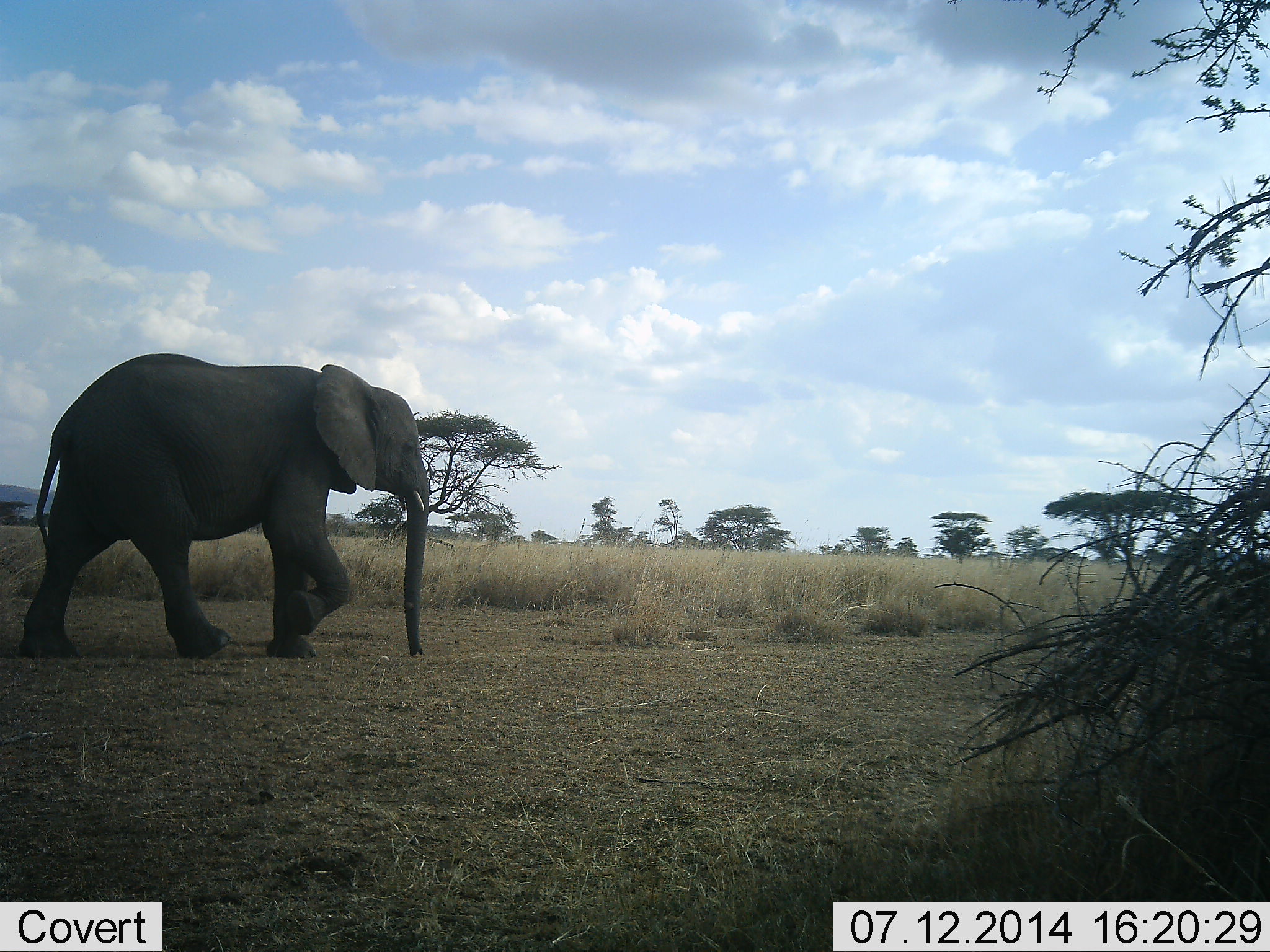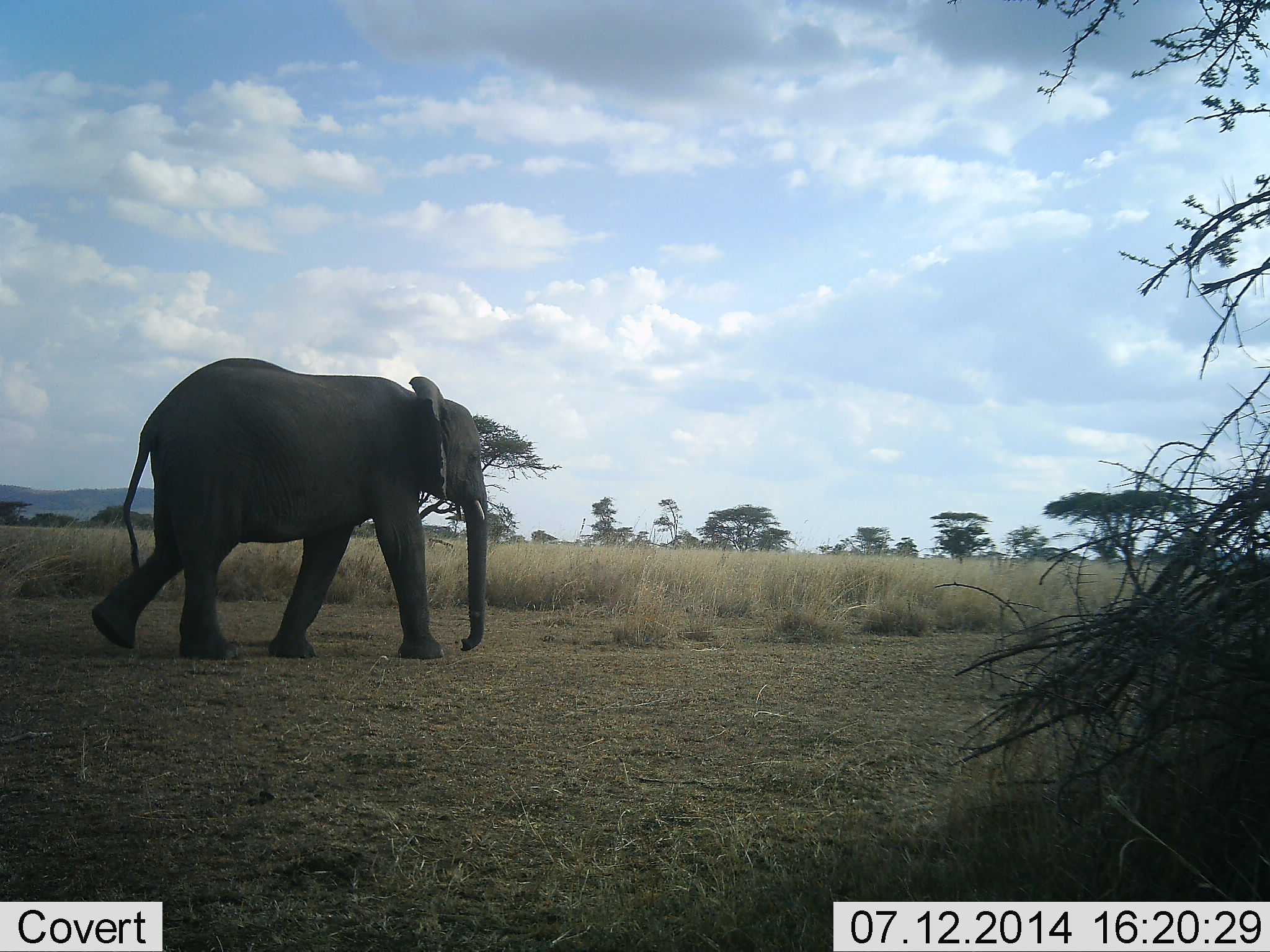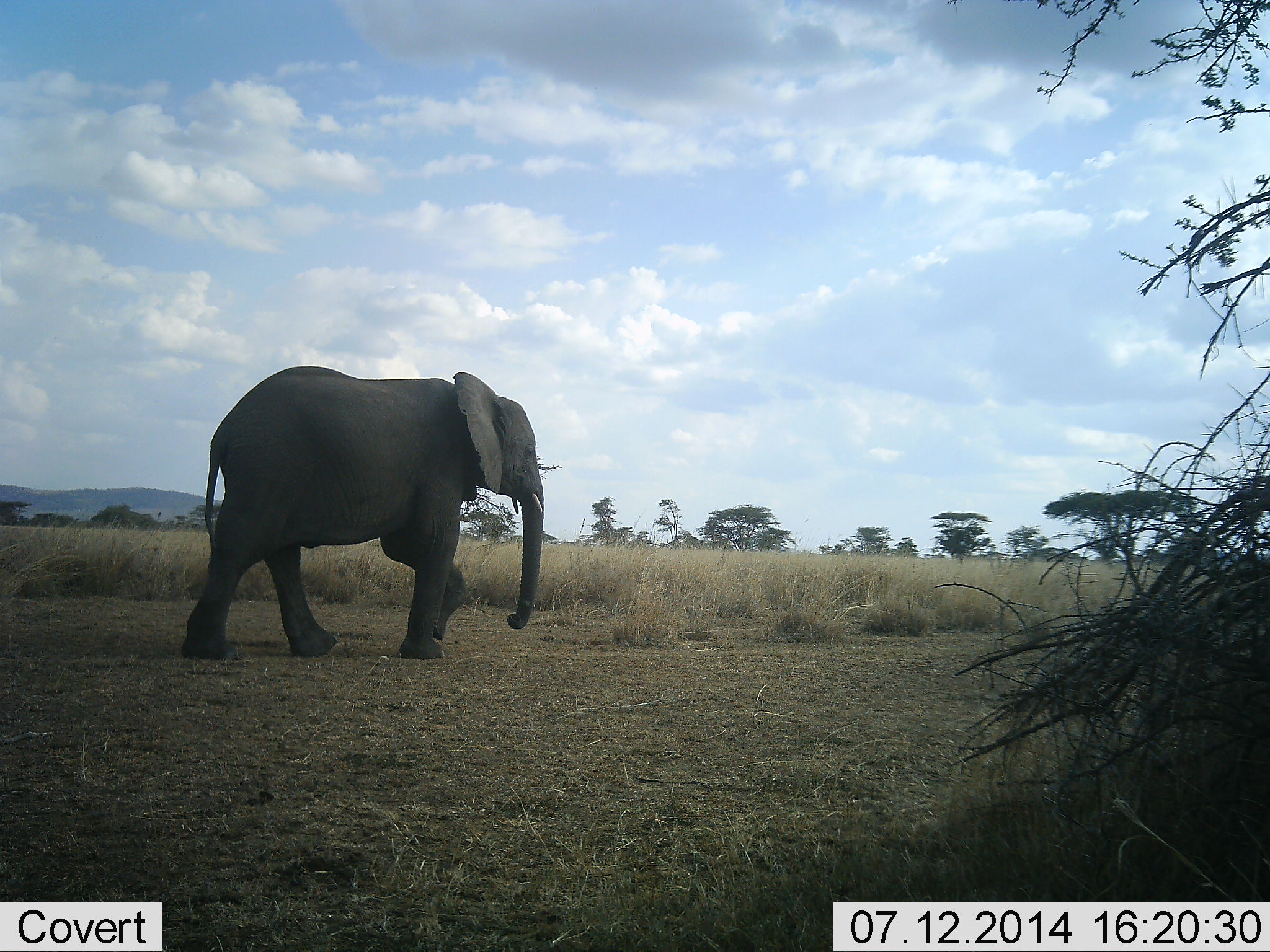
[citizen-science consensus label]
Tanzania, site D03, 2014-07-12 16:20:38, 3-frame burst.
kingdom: Animalia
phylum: Chordata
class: Mammalia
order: Proboscidea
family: Elephantidae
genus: Loxodonta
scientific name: Loxodonta africana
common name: african bush elephant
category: elephant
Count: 1.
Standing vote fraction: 10%.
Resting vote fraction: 0%.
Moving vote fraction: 100%.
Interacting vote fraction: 0%.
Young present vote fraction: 0%.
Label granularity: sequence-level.